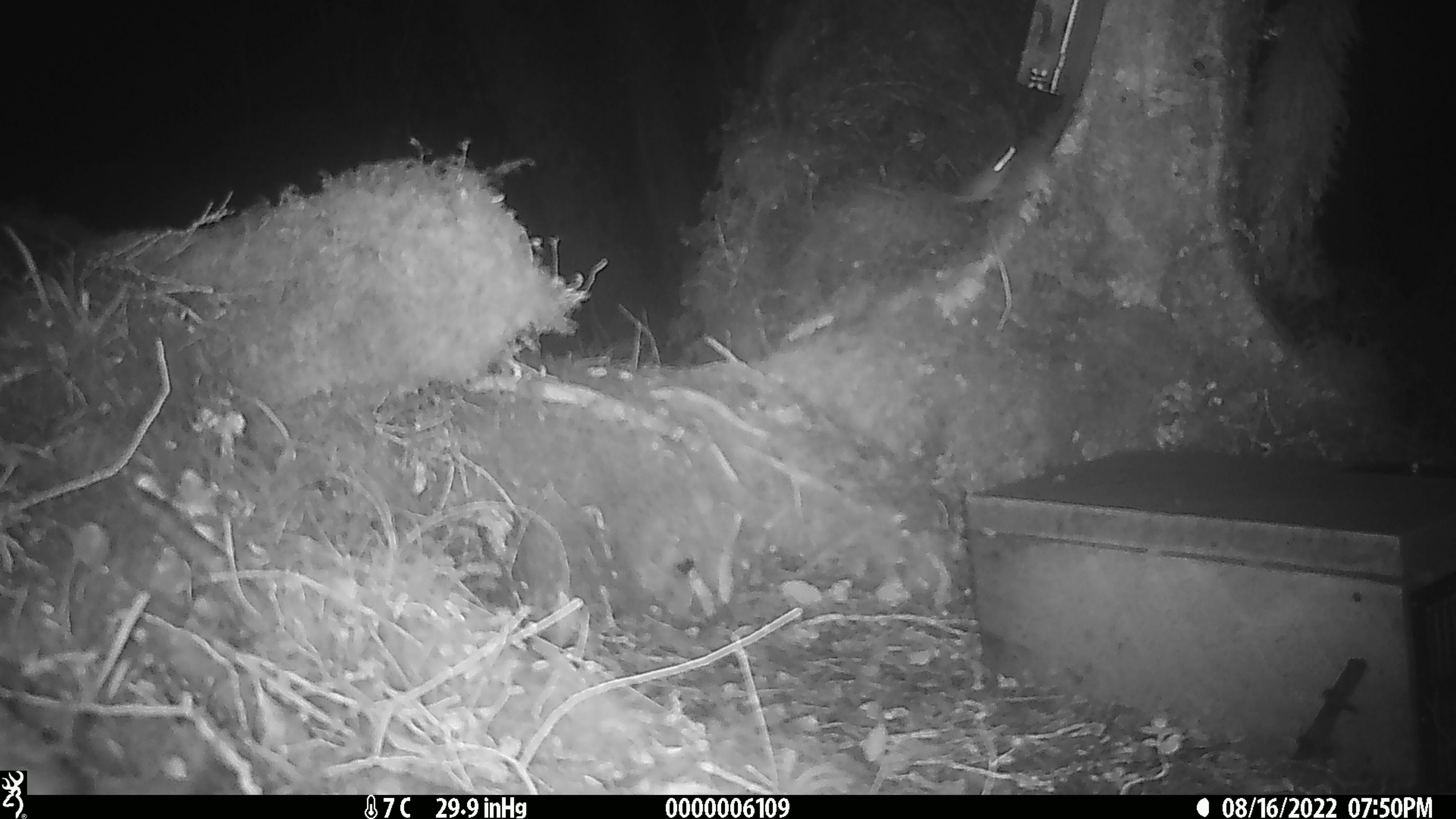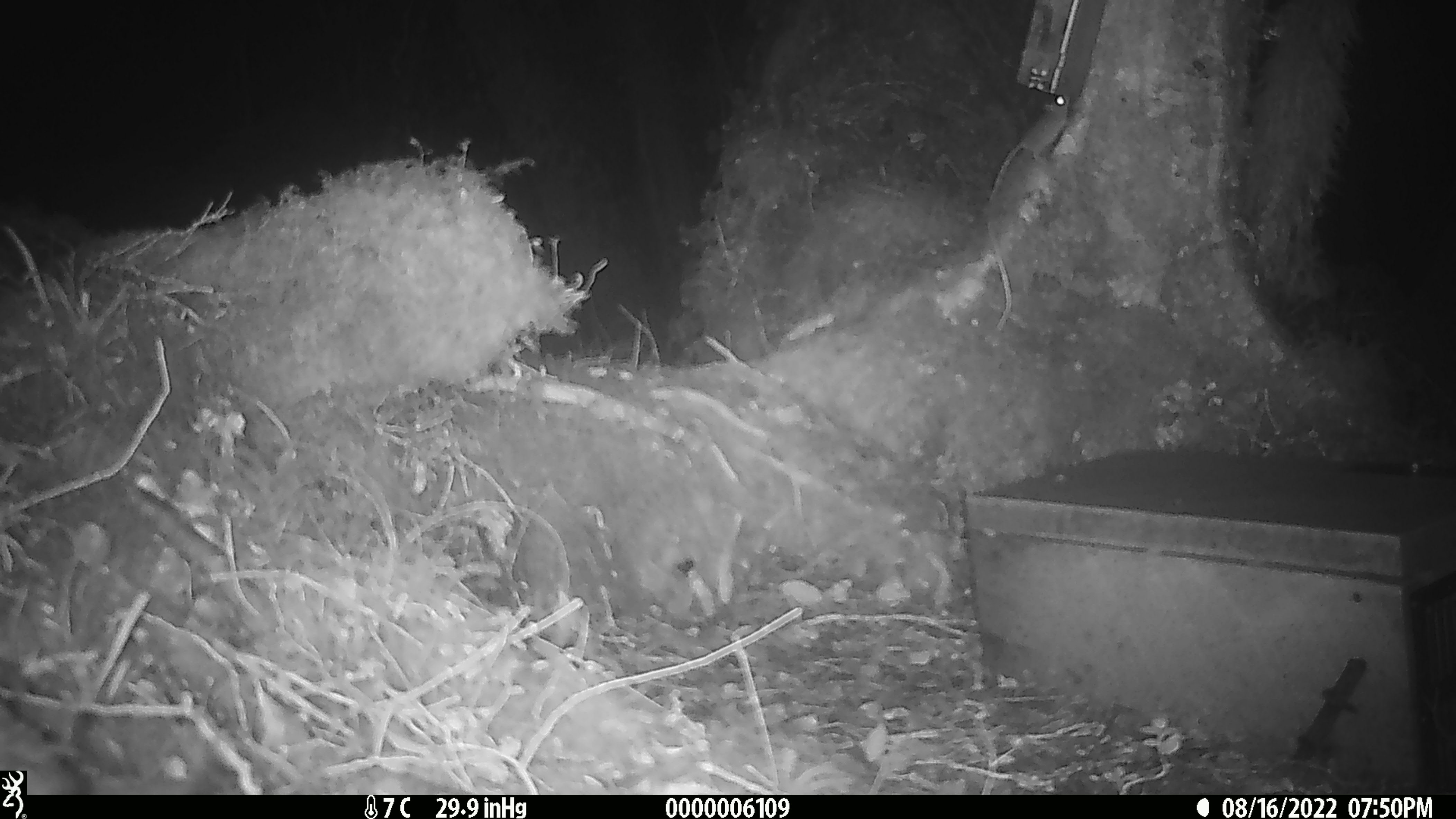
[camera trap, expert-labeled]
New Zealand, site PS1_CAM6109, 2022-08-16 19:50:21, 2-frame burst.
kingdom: Animalia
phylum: Chordata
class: Mammalia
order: Rodentia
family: Muridae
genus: Mus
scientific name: Mus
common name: mouse